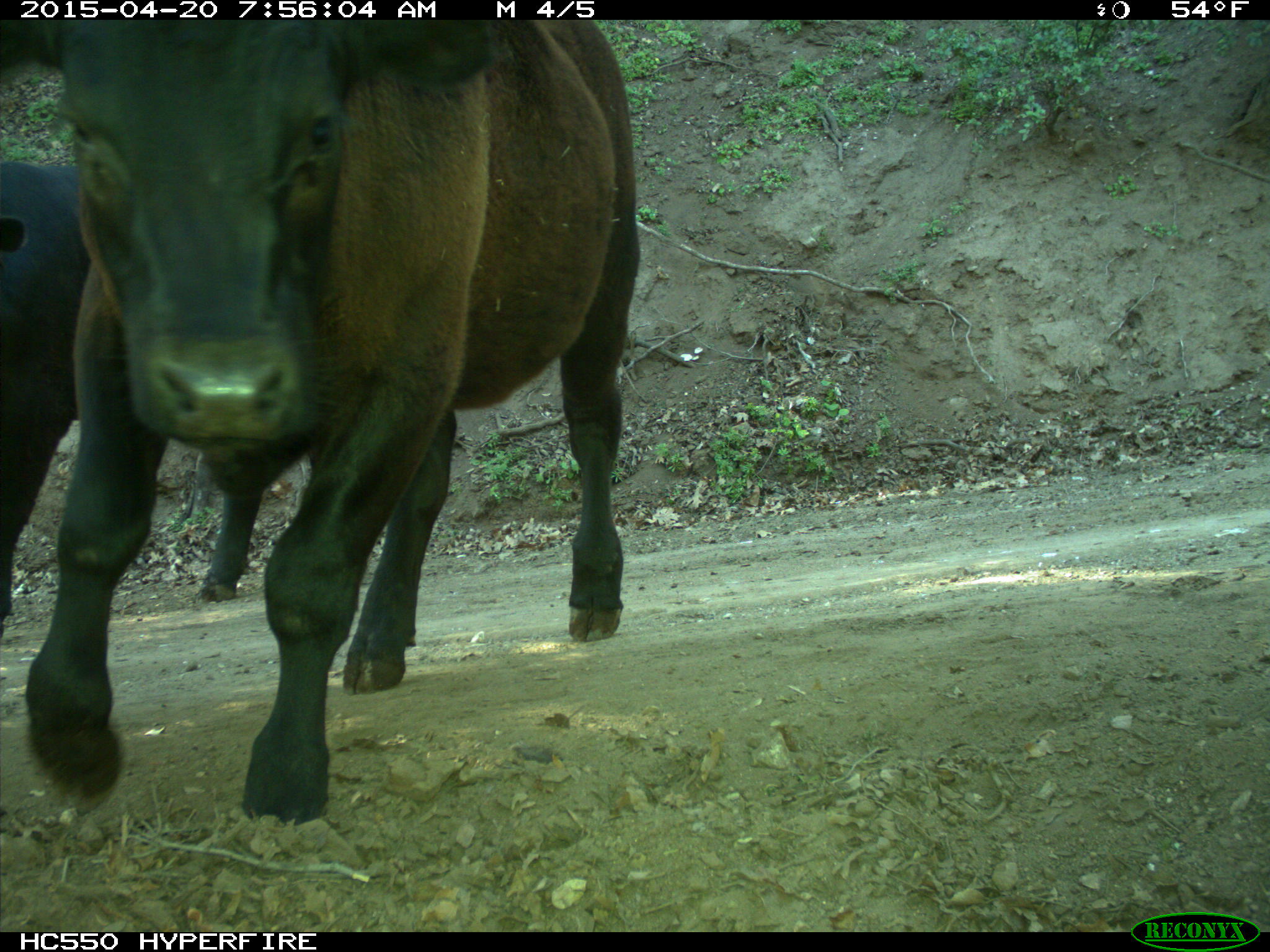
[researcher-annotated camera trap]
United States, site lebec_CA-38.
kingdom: Animalia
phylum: Chordata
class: Mammalia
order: Artiodactyla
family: Bovidae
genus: Bos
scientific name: Bos taurus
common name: domestic cow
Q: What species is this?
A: Bos taurus (domestic cow).